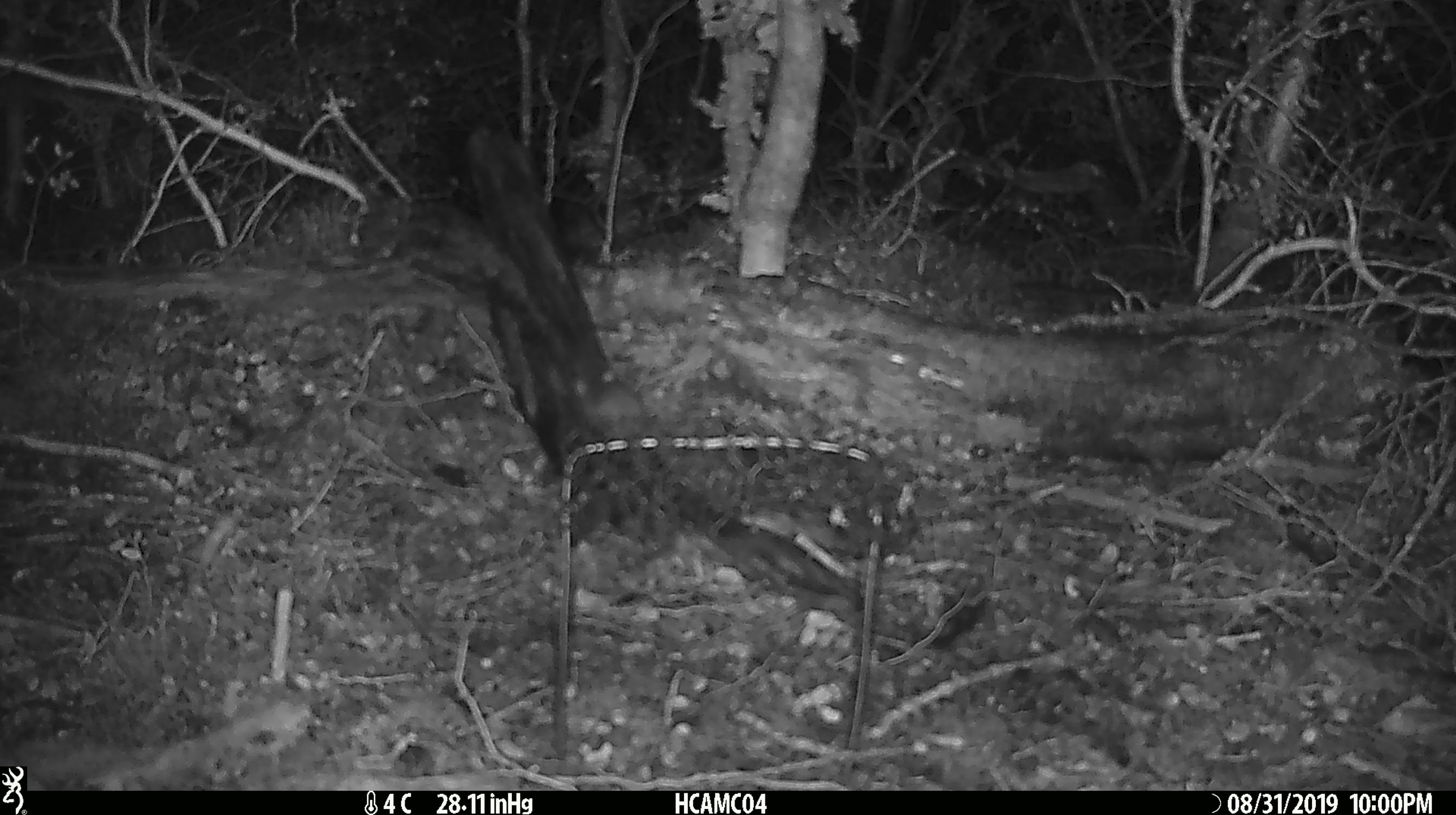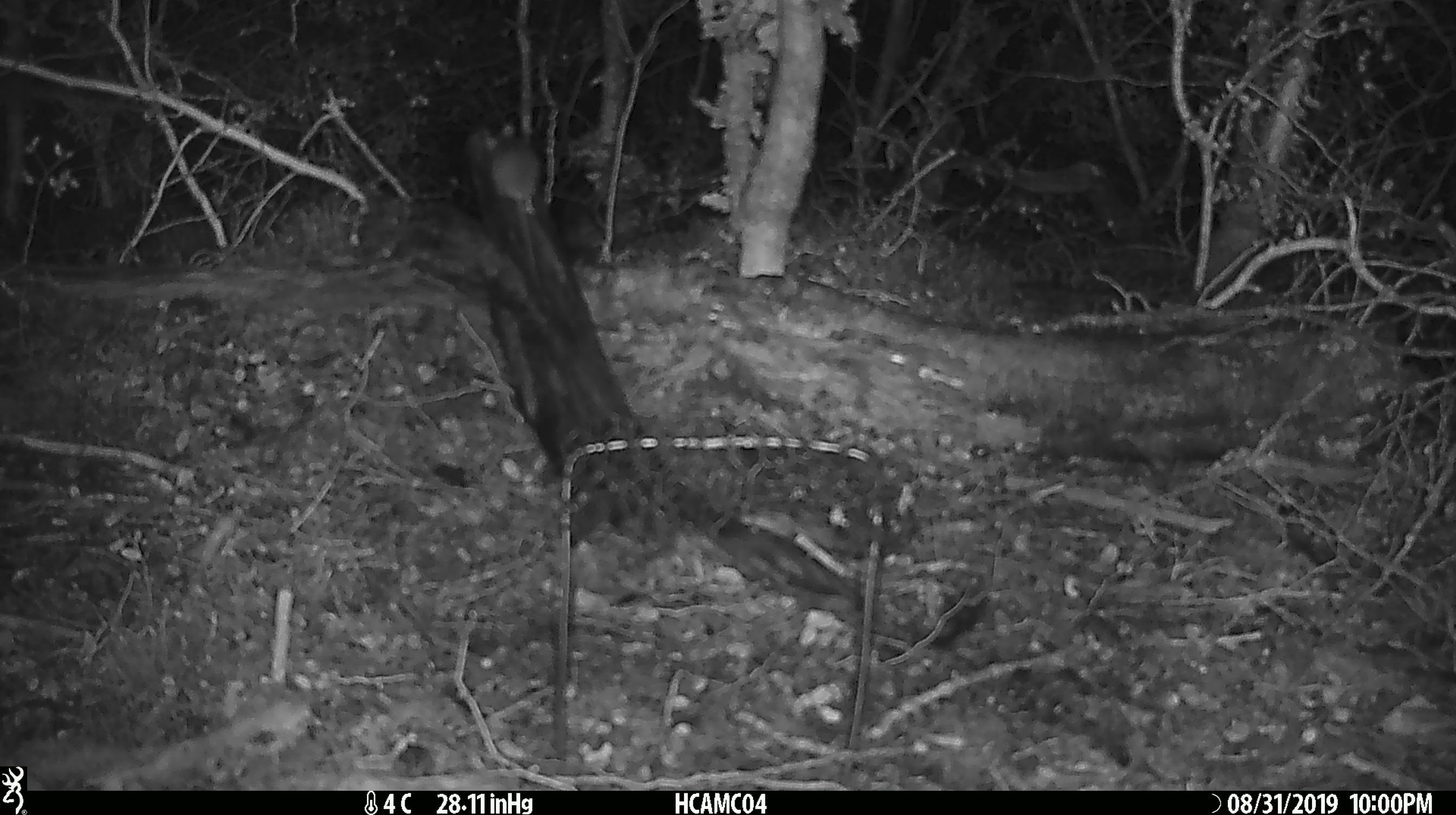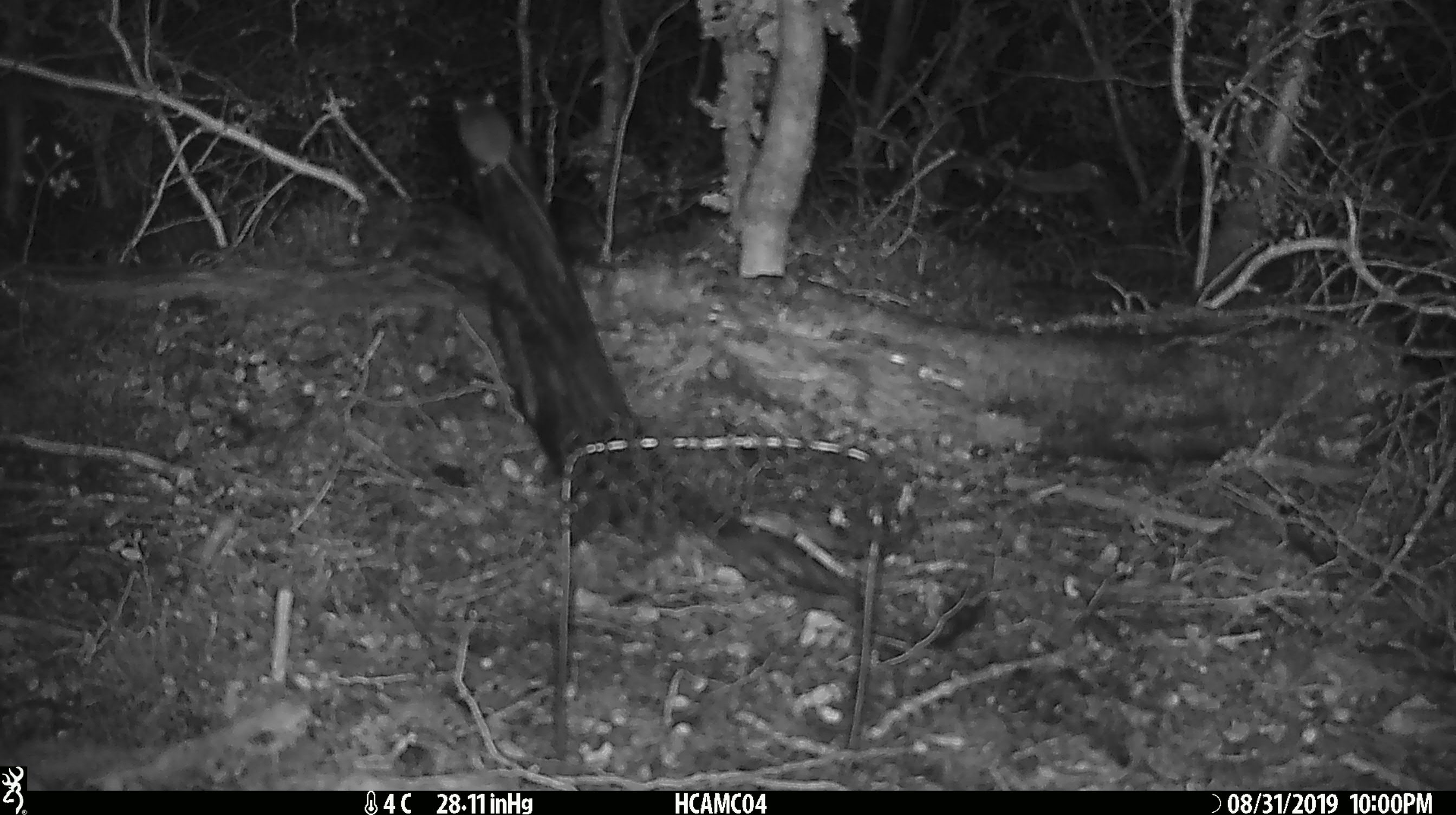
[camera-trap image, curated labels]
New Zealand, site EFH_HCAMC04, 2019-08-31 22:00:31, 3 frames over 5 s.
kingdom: Animalia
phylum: Chordata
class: Mammalia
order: Rodentia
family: Muridae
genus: Mus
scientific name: Mus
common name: mouse